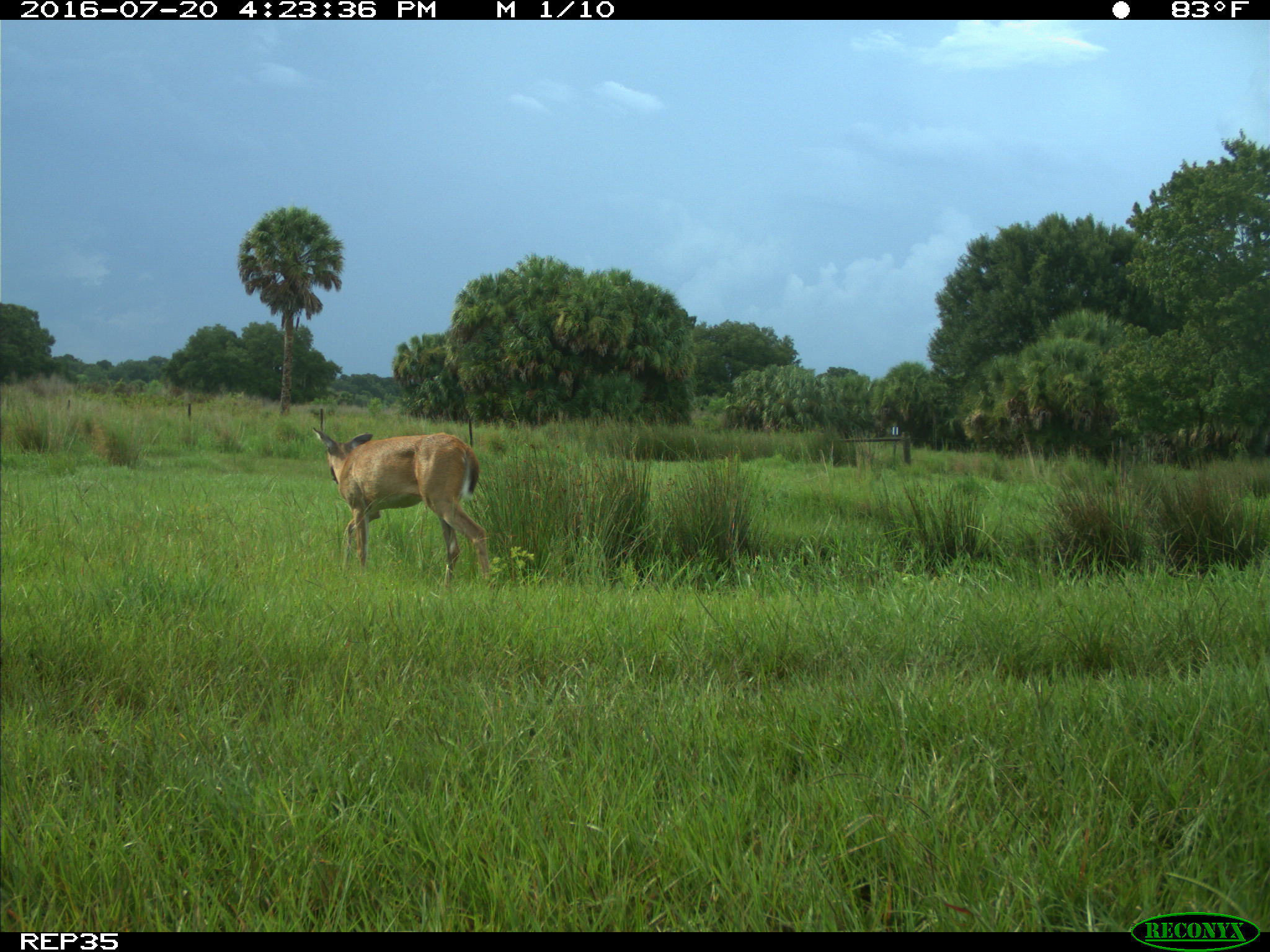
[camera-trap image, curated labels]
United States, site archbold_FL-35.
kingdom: Animalia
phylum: Chordata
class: Mammalia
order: Artiodactyla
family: Cervidae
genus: Odocoileus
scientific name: Odocoileus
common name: deer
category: unidentified deer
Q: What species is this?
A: Unidentified deer (deer) (Odocoileus).